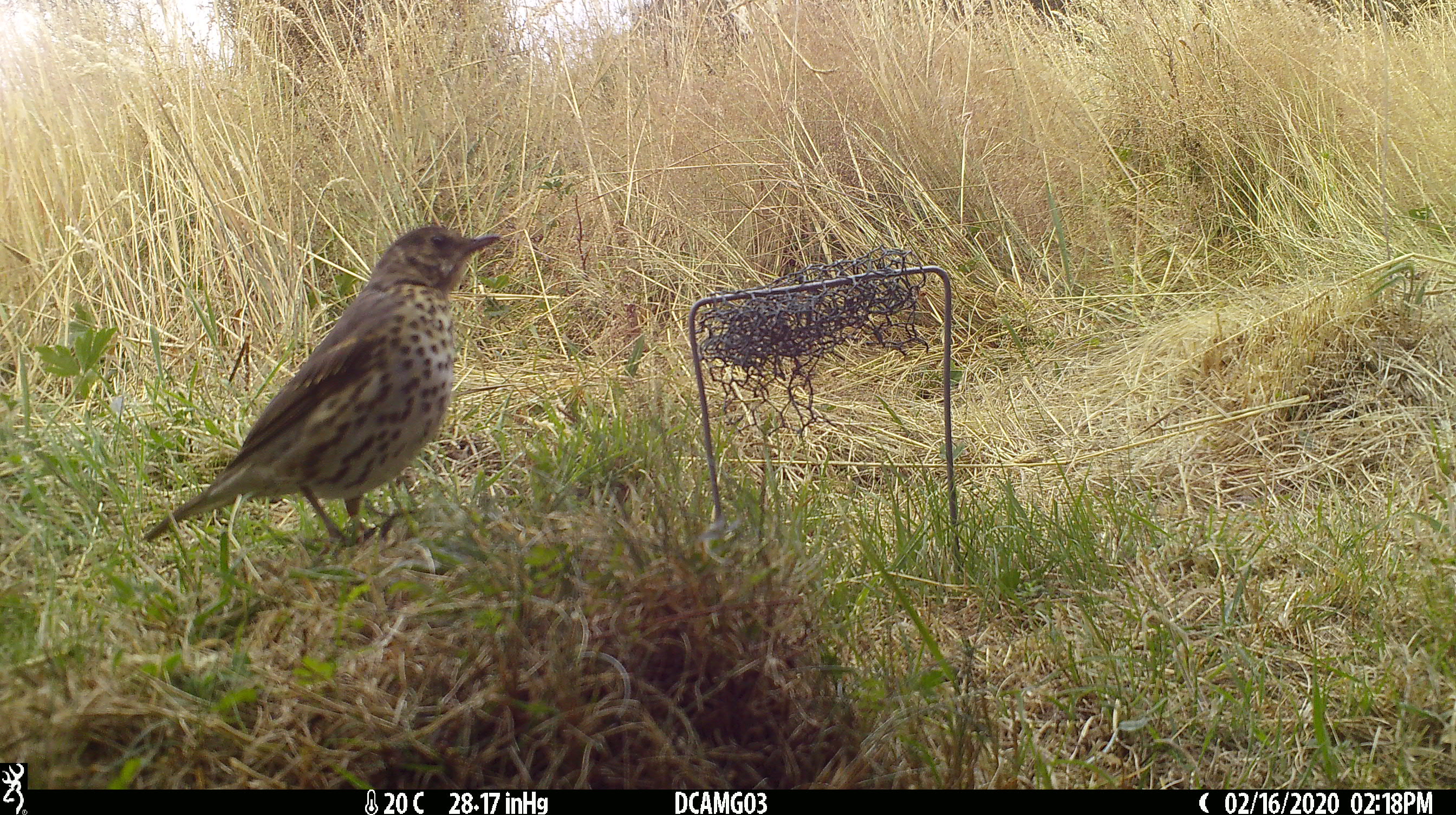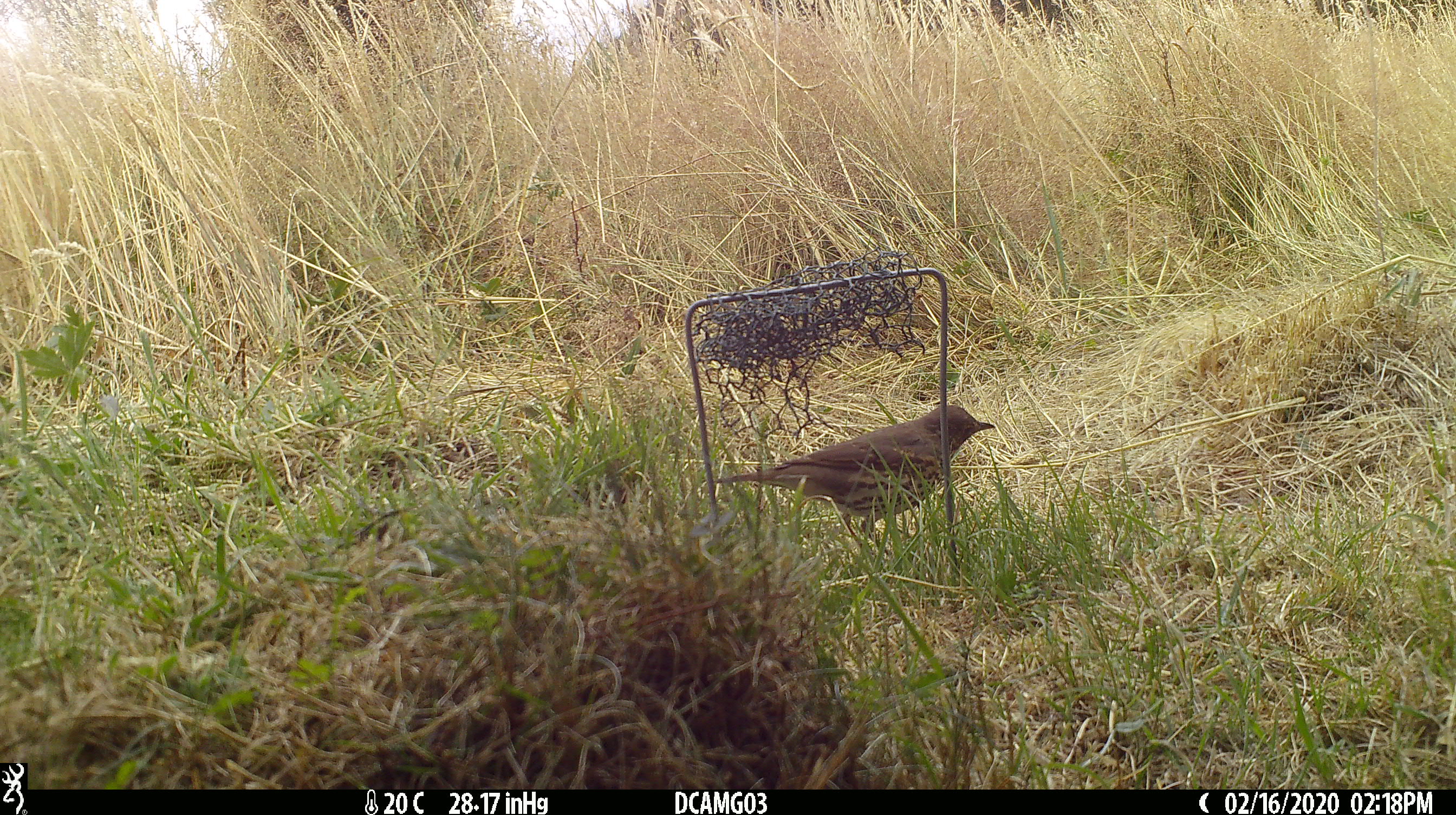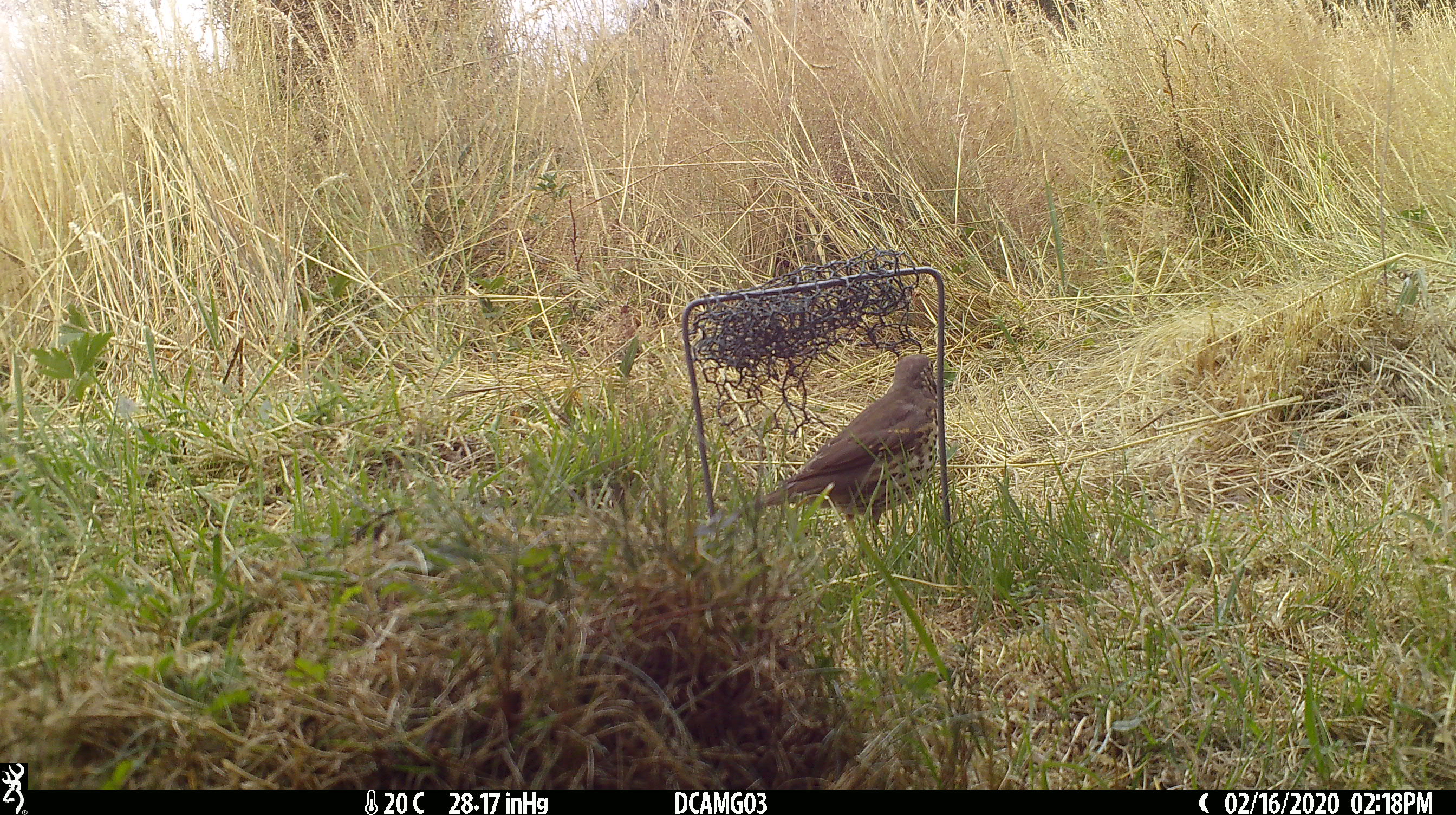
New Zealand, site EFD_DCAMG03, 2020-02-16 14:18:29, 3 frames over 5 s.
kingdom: Animalia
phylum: Chordata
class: Aves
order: Passeriformes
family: Turdidae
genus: Turdus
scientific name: Turdus philomelos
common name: song thrush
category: thrush